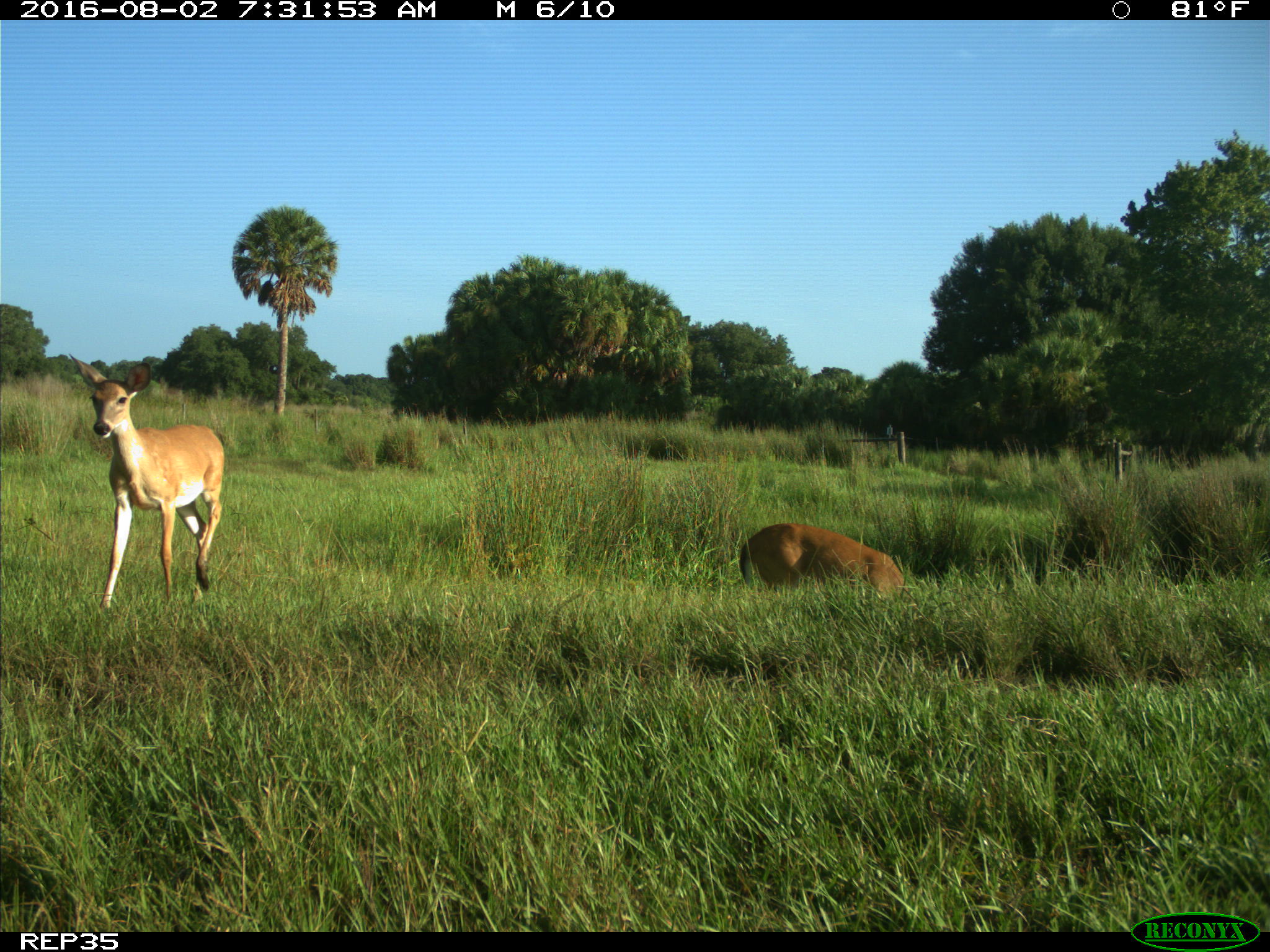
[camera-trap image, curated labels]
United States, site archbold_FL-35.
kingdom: Animalia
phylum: Chordata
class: Mammalia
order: Artiodactyla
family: Cervidae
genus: Odocoileus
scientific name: Odocoileus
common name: deer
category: unidentified deer